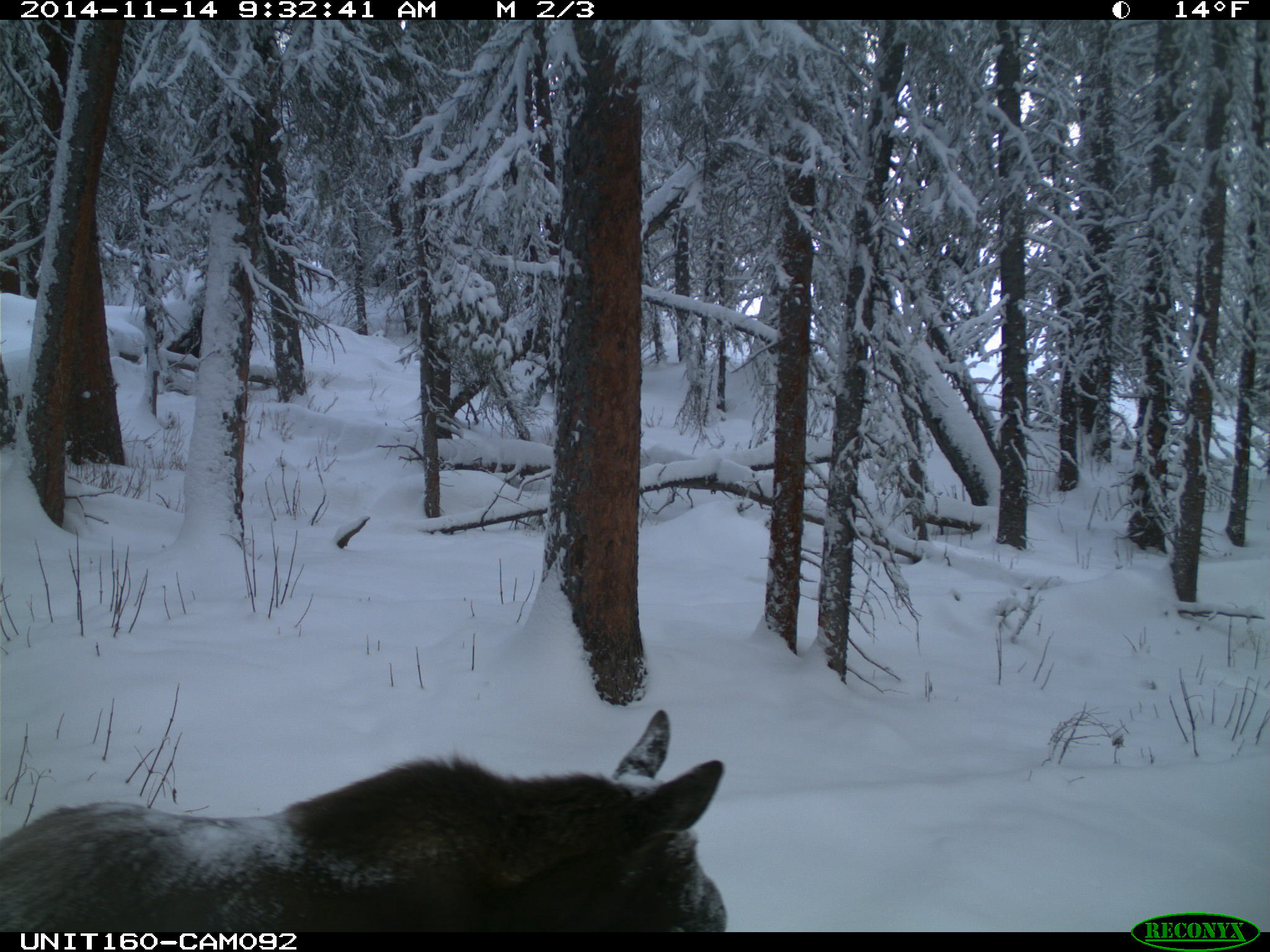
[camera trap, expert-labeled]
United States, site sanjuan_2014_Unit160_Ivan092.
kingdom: Animalia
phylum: Chordata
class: Mammalia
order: Artiodactyla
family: Cervidae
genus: Alces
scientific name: Alces alces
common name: moose